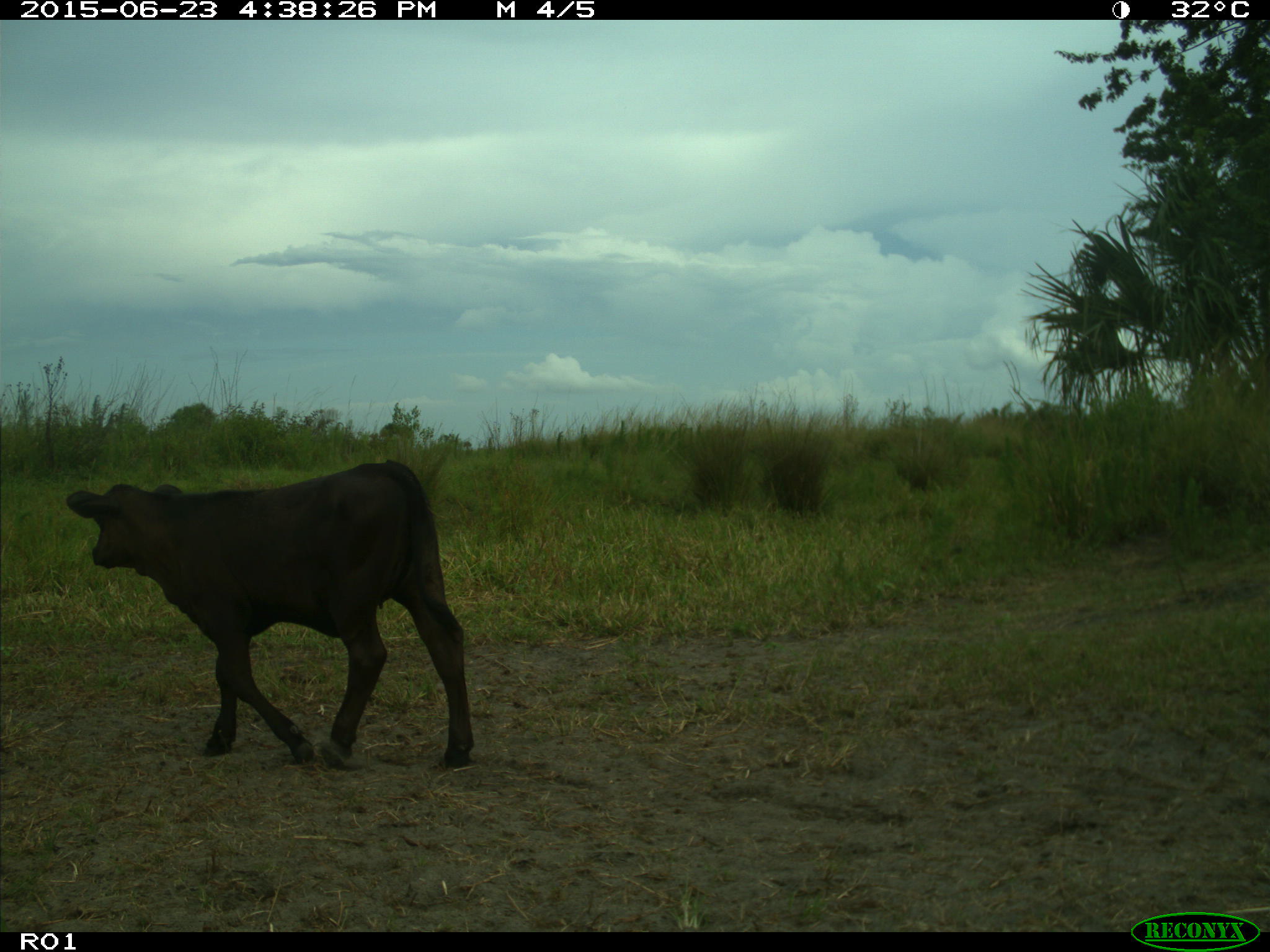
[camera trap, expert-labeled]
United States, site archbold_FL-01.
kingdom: Animalia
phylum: Chordata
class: Mammalia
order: Artiodactyla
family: Bovidae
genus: Bos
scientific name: Bos taurus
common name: domestic cow